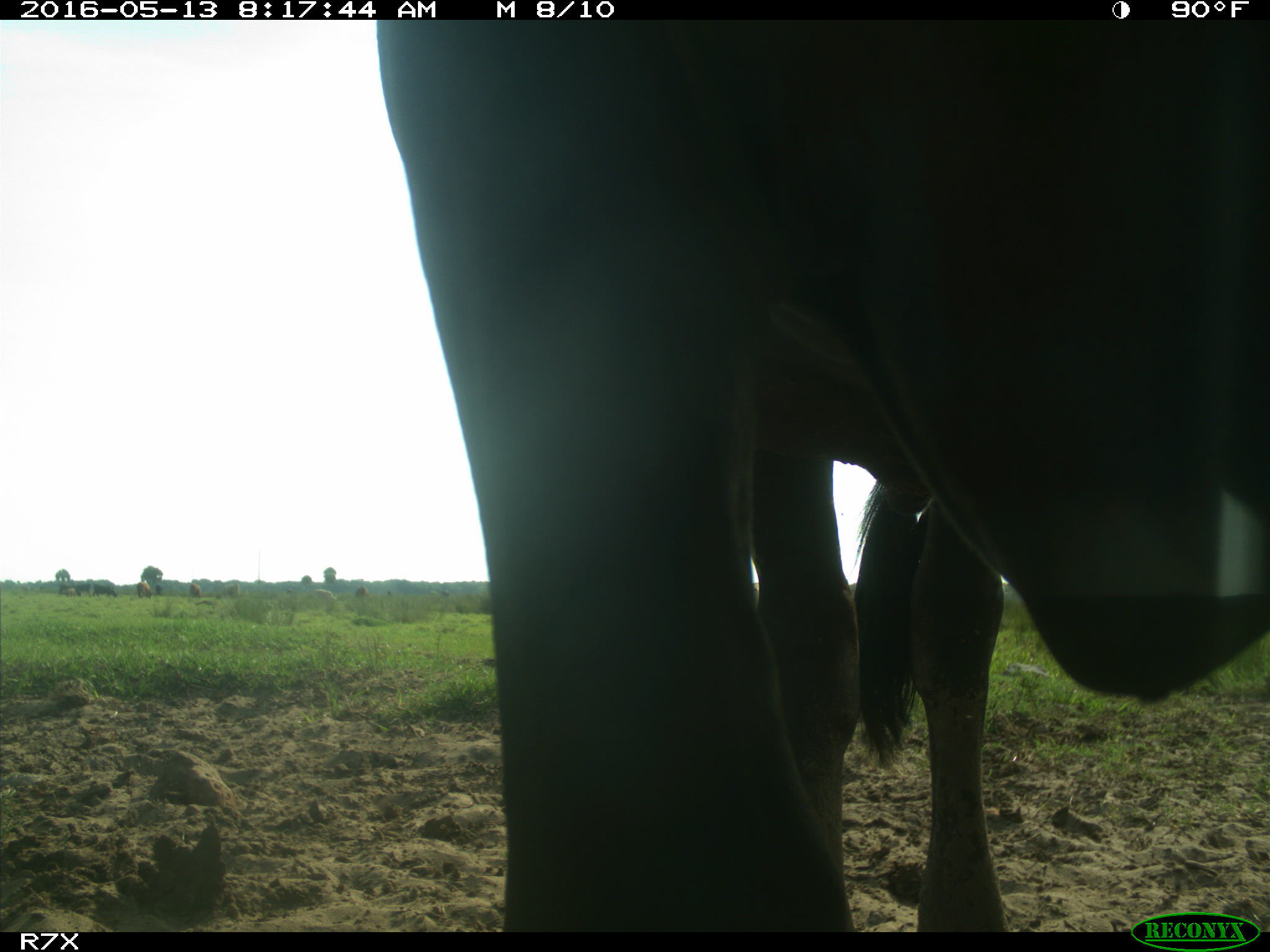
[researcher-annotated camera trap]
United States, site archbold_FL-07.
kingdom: Animalia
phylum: Chordata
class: Mammalia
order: Artiodactyla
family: Bovidae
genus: Bos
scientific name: Bos taurus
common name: domestic cow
Bos taurus (domestic cow).